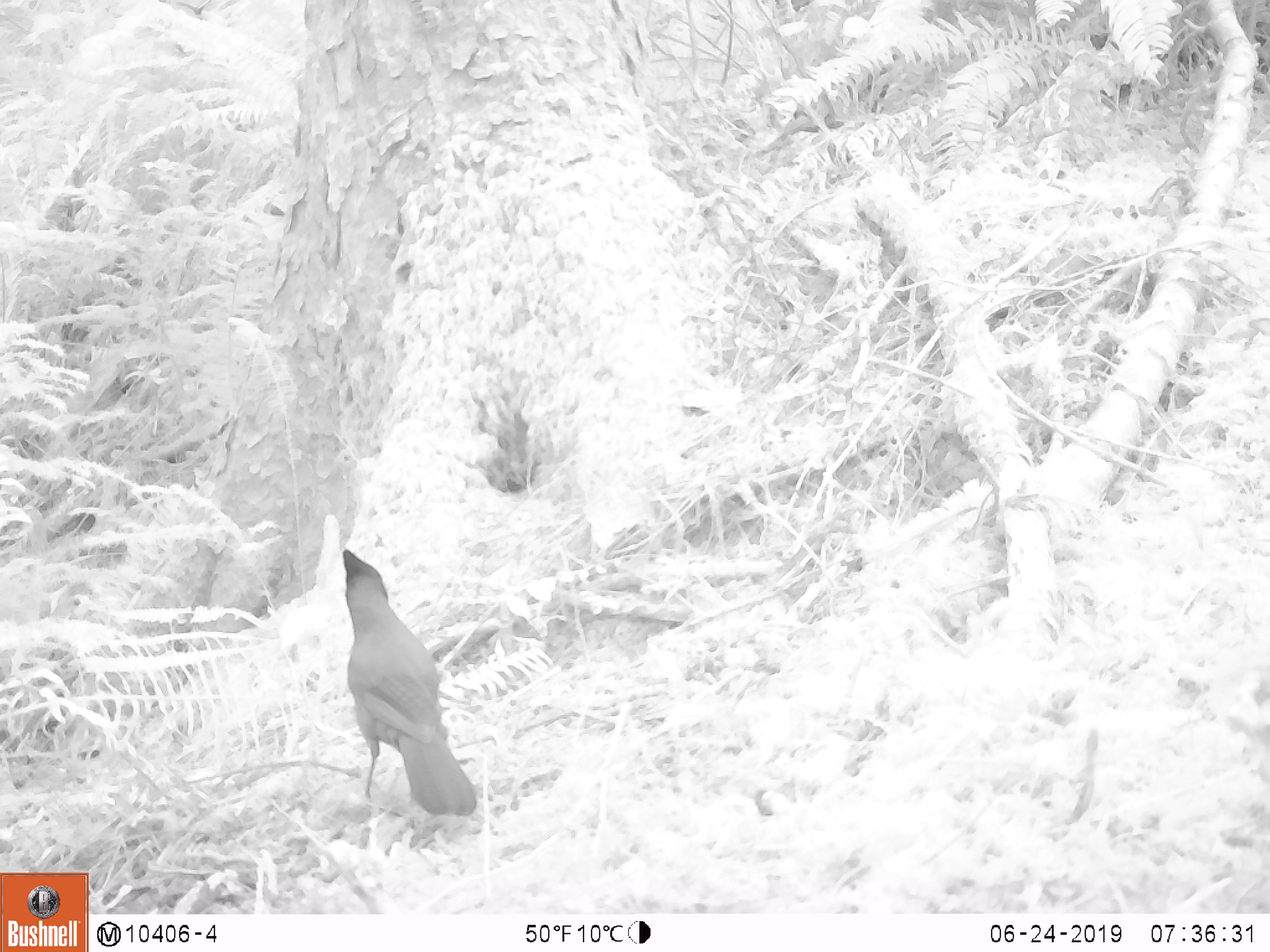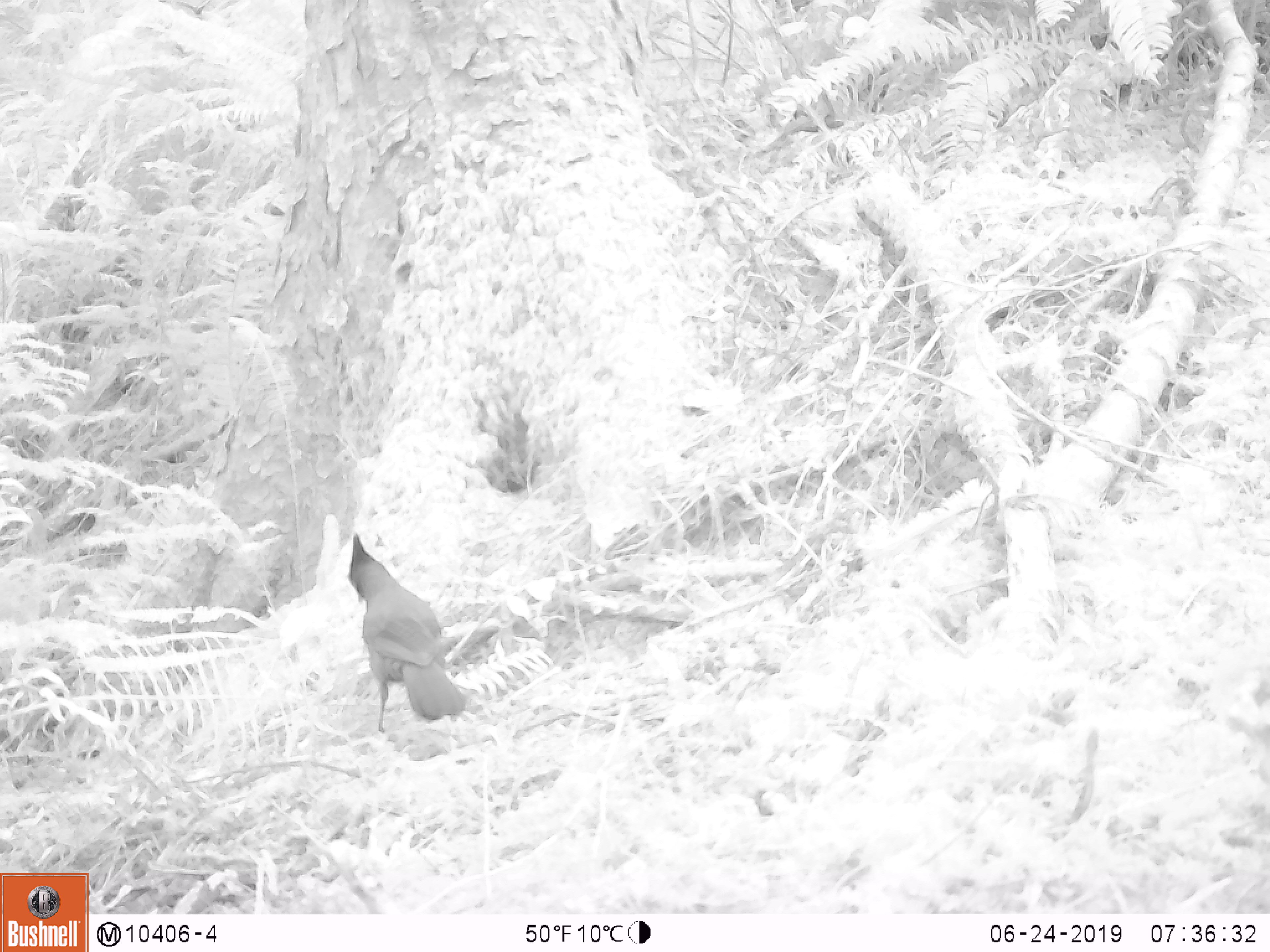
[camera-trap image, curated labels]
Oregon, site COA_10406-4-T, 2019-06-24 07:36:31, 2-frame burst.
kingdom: Animalia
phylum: Chordata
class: Aves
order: Passeriformes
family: Corvidae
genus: Cyanocitta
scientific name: Cyanocitta stelleri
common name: steller's jay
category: stellers jay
Stellers jay (steller's jay) (Cyanocitta stelleri).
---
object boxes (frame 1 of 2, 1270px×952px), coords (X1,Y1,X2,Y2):
stellers jay: (334,550,480,820)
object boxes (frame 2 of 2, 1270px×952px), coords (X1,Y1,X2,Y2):
stellers jay: (345,534,475,730)